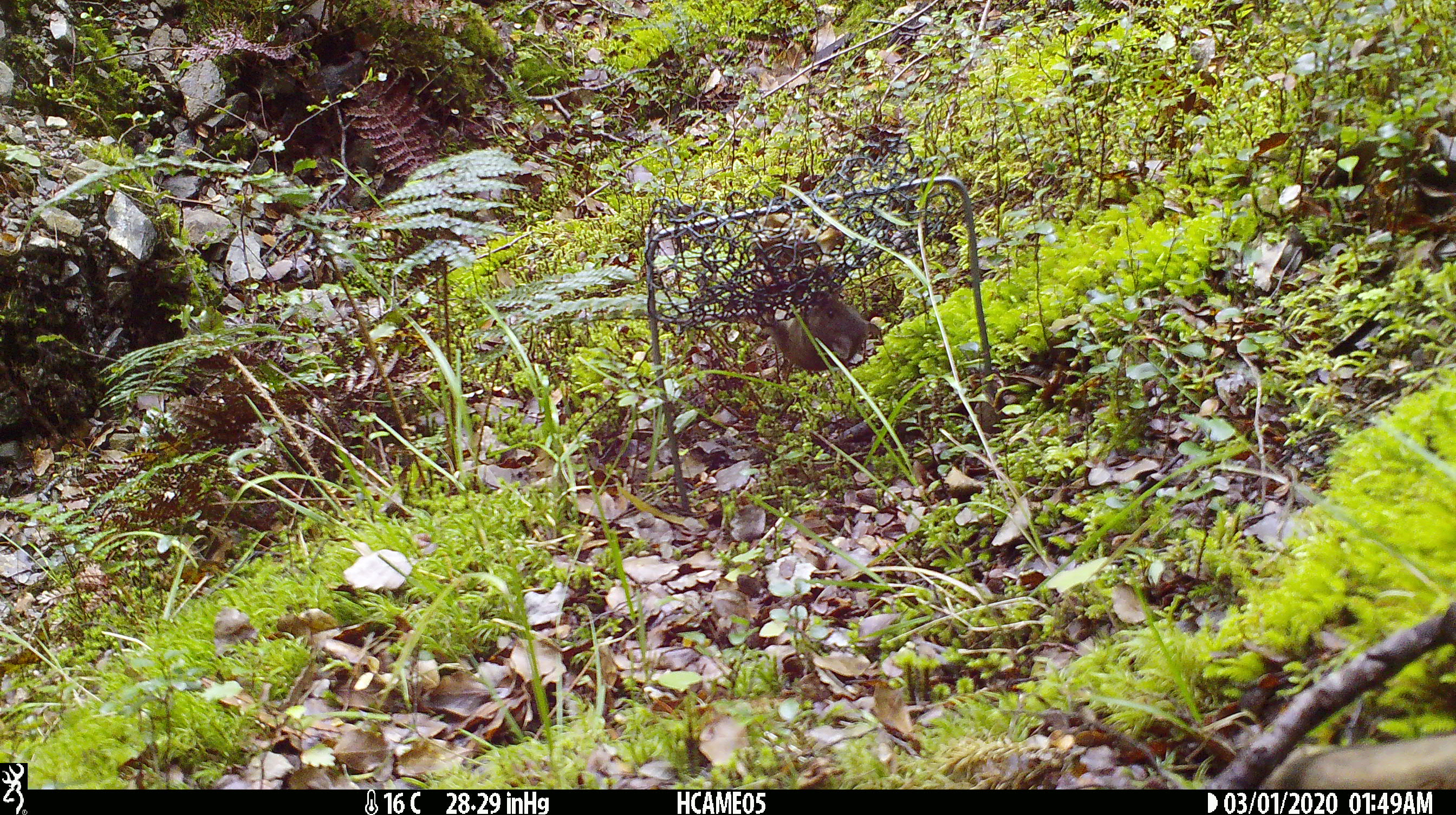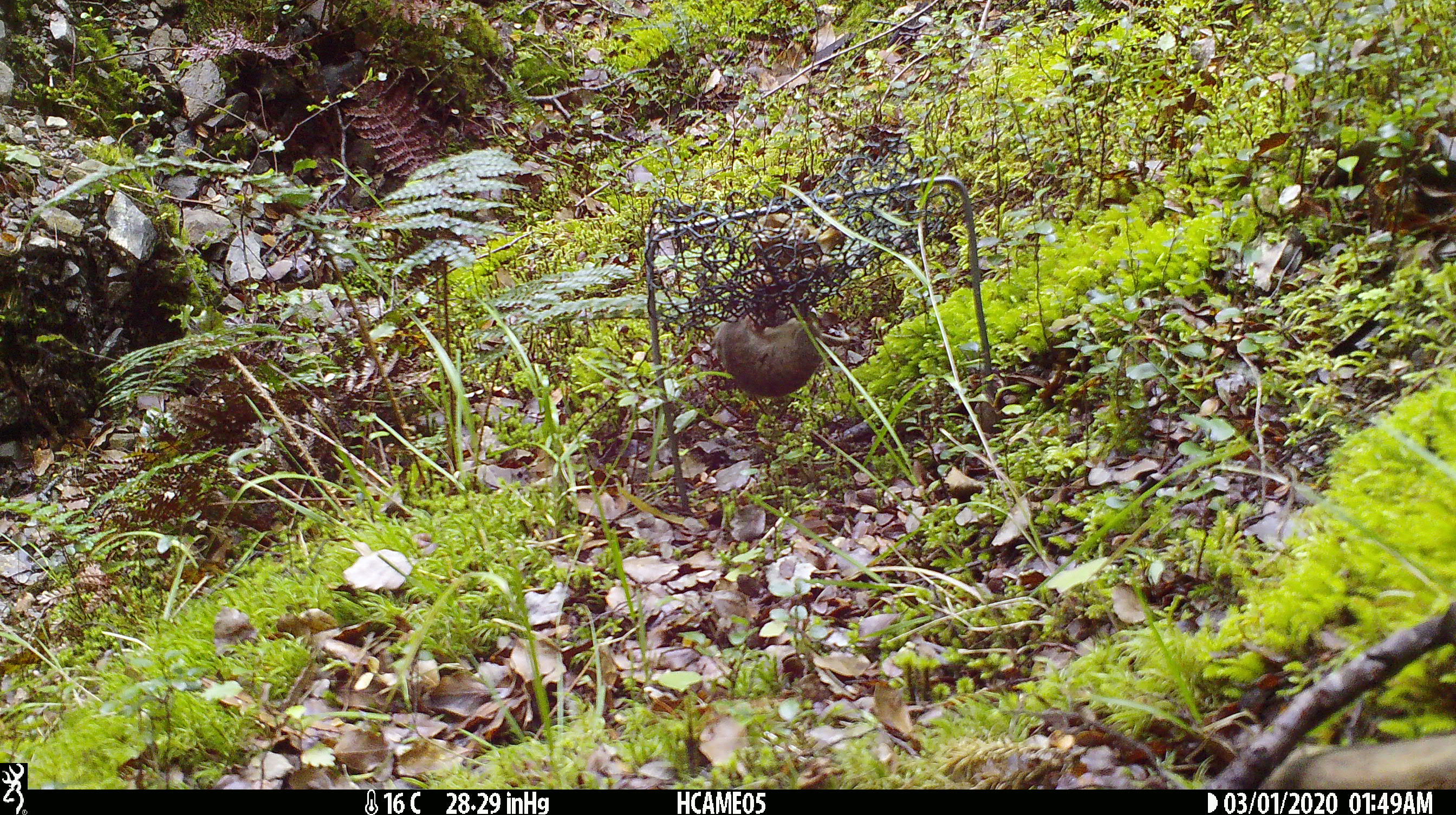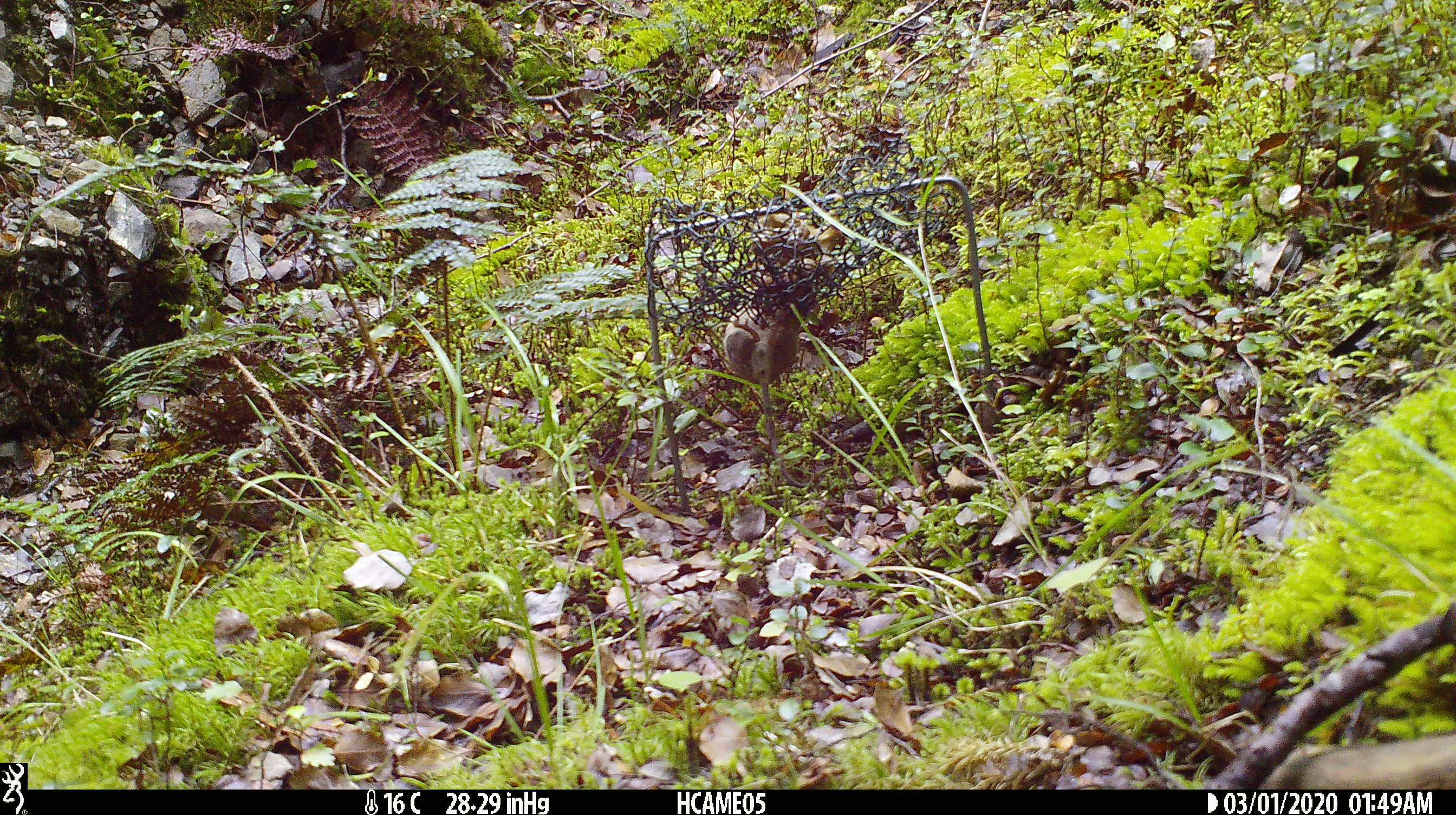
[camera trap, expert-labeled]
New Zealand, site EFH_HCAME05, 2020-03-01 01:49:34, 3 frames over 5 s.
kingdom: Animalia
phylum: Chordata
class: Mammalia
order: Rodentia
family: Muridae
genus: Mus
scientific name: Mus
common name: mouse